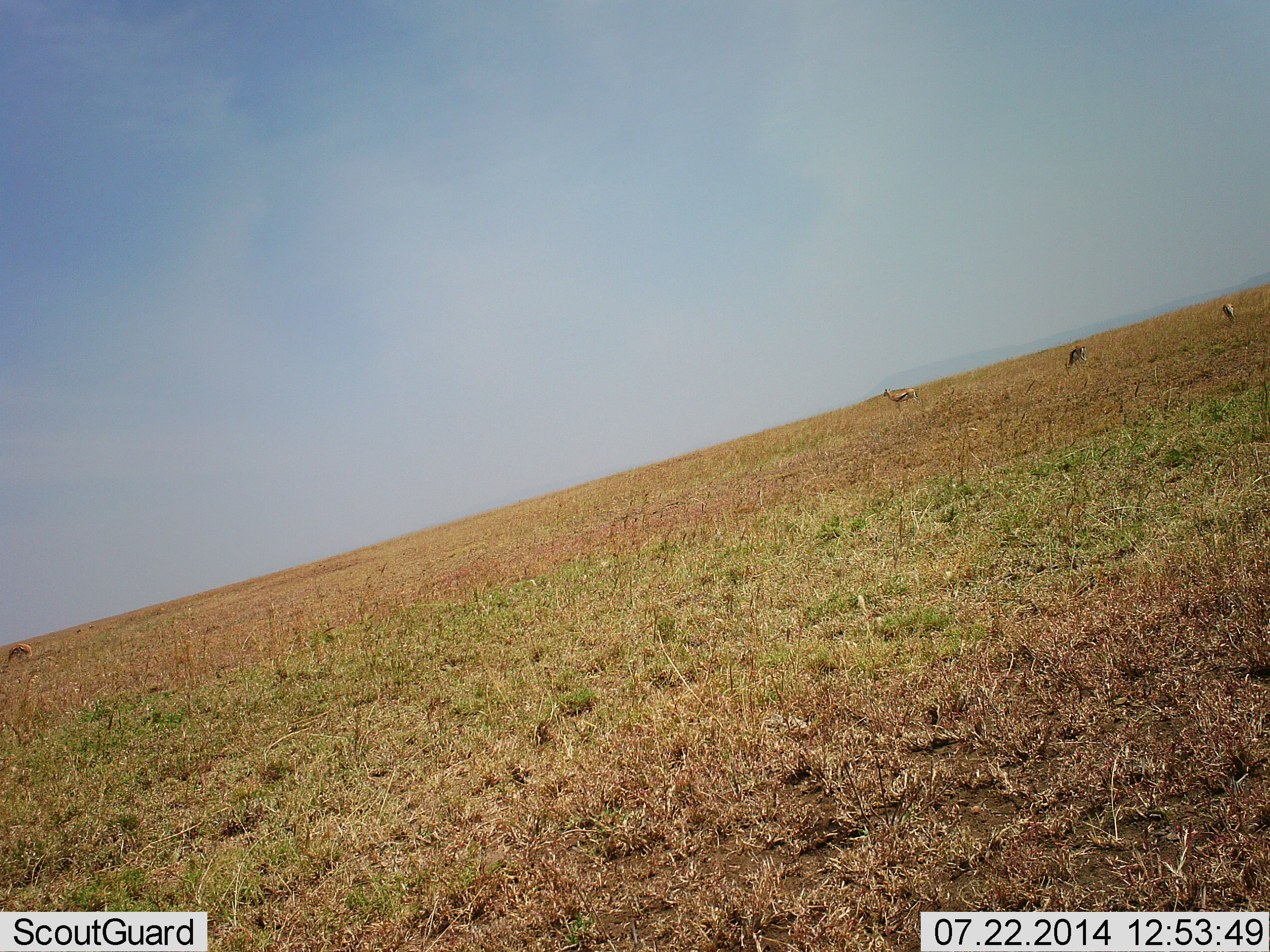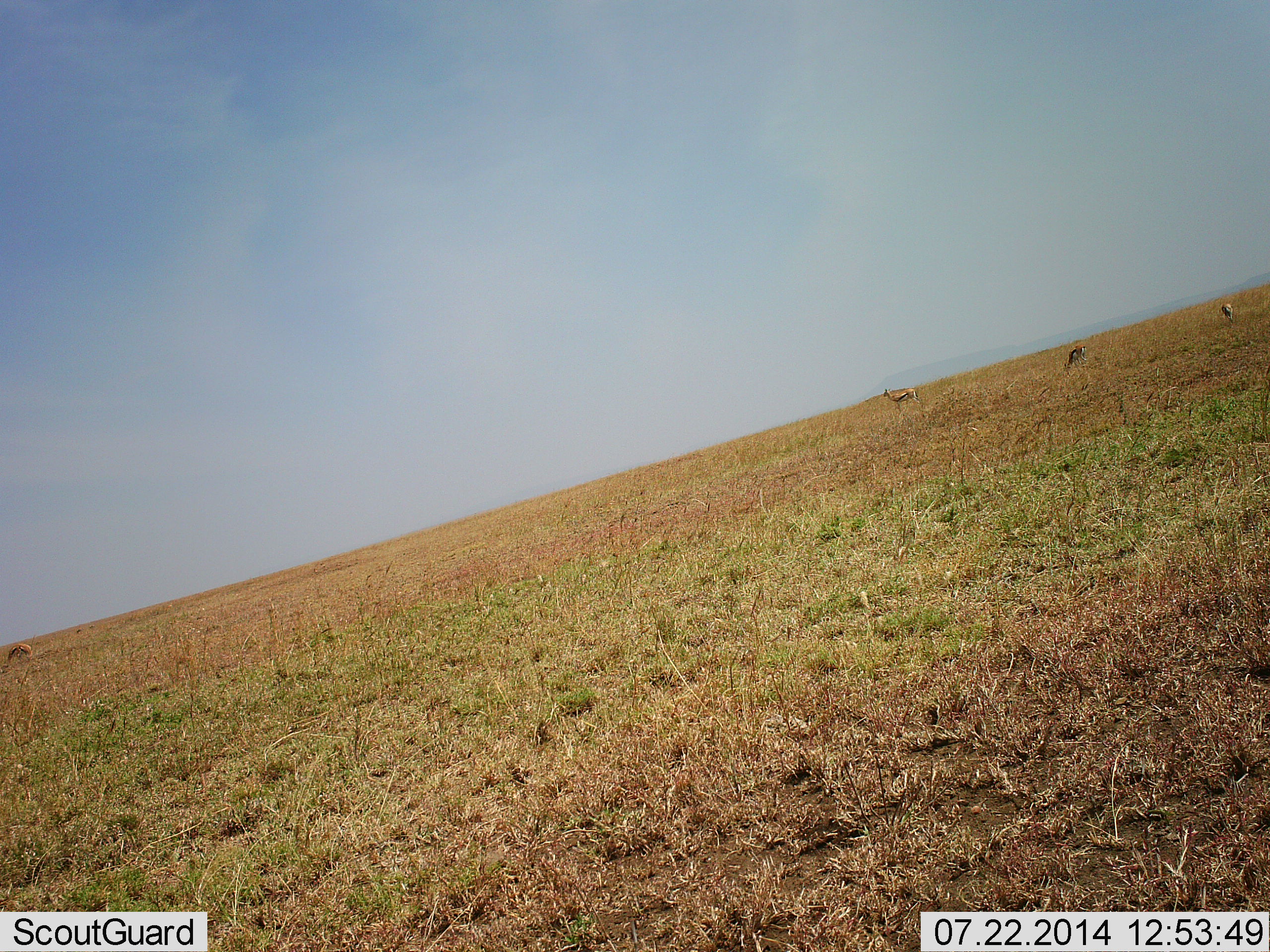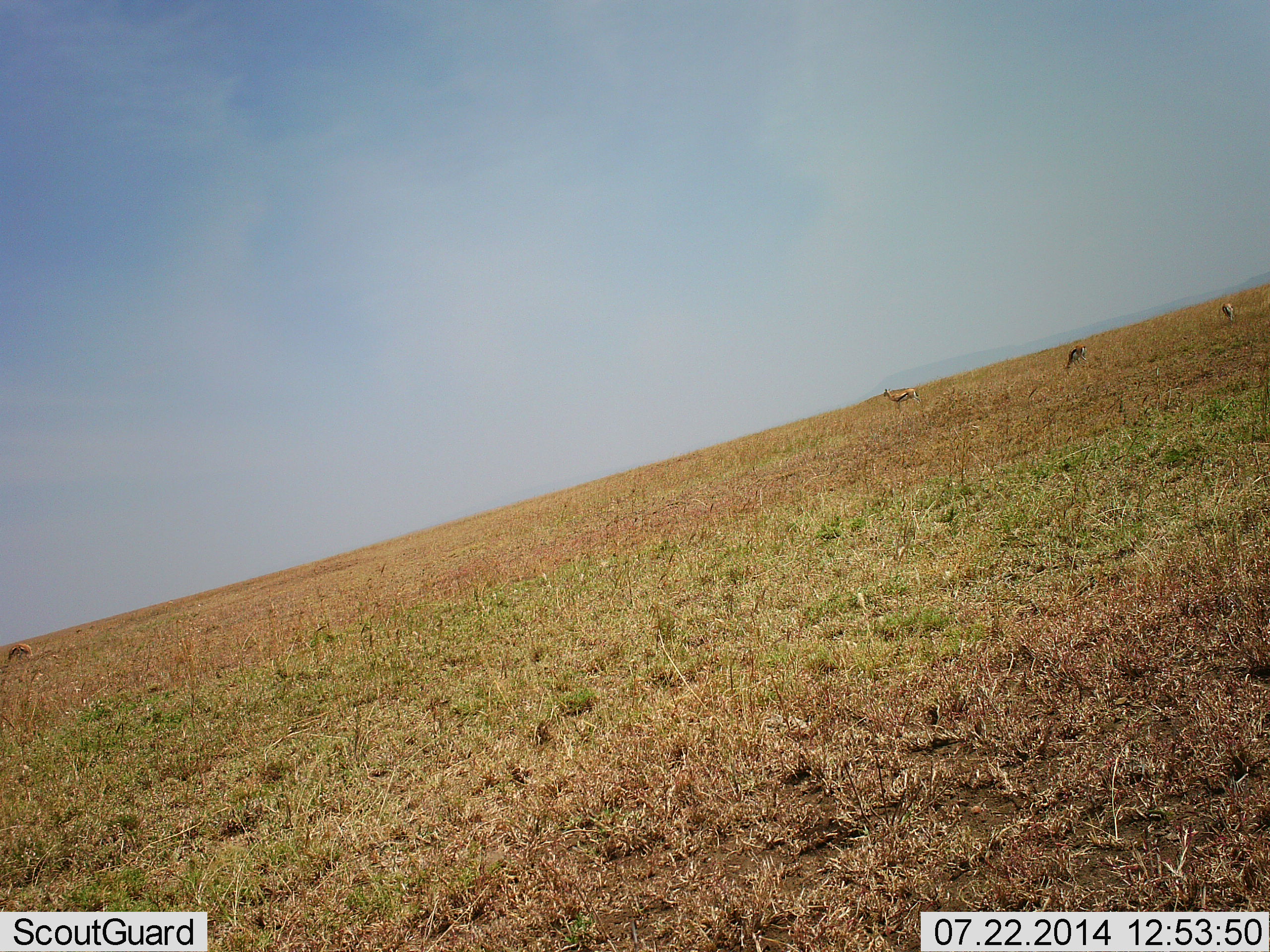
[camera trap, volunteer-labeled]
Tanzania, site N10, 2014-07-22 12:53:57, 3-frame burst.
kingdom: Animalia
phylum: Chordata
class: Mammalia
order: Artiodactyla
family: Bovidae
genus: Eudorcas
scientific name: Eudorcas thomsonii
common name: thomson's gazelle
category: gazellethomsons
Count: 4.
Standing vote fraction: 90%.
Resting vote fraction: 0%.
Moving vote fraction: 10%.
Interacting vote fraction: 0%.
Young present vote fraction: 0%.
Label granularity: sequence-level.